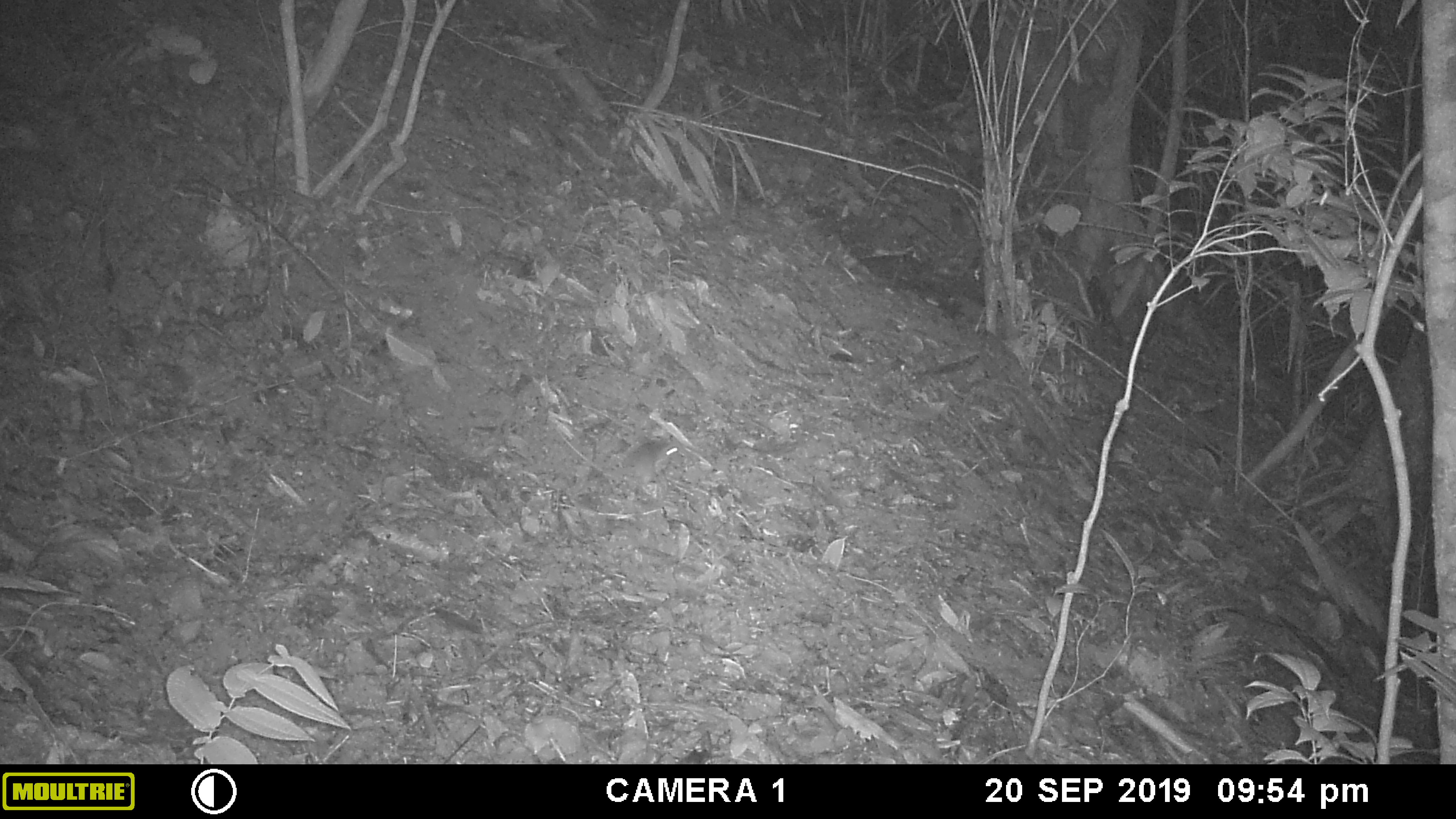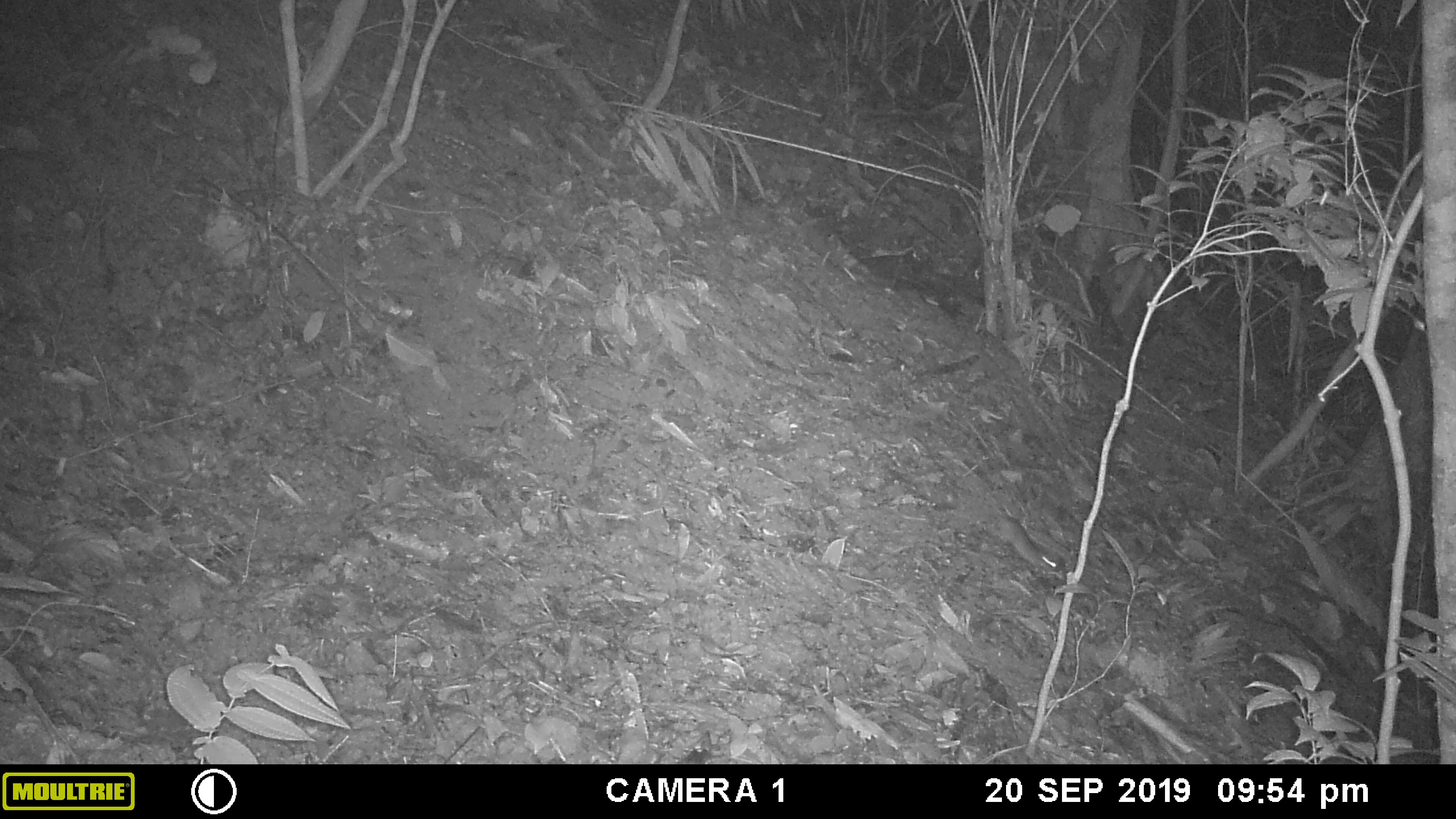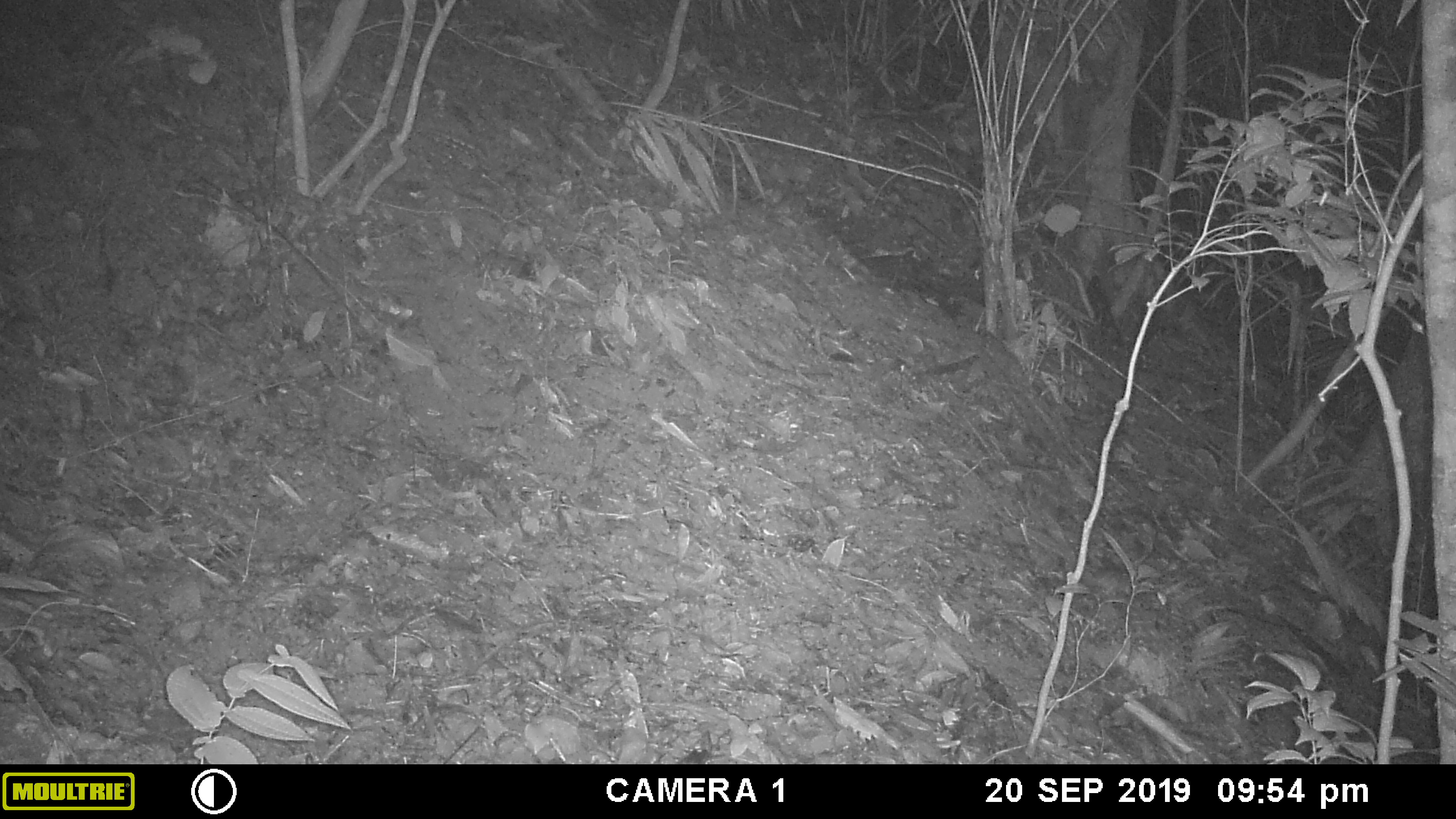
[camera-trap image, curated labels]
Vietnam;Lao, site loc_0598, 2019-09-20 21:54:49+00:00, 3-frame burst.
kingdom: Animalia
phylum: Chordata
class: Mammalia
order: Rodentia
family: Muridae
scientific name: Muridae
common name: old-world mice and rats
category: unidentified murid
Unidentified murid (old-world mice and rats) (Muridae). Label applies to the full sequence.